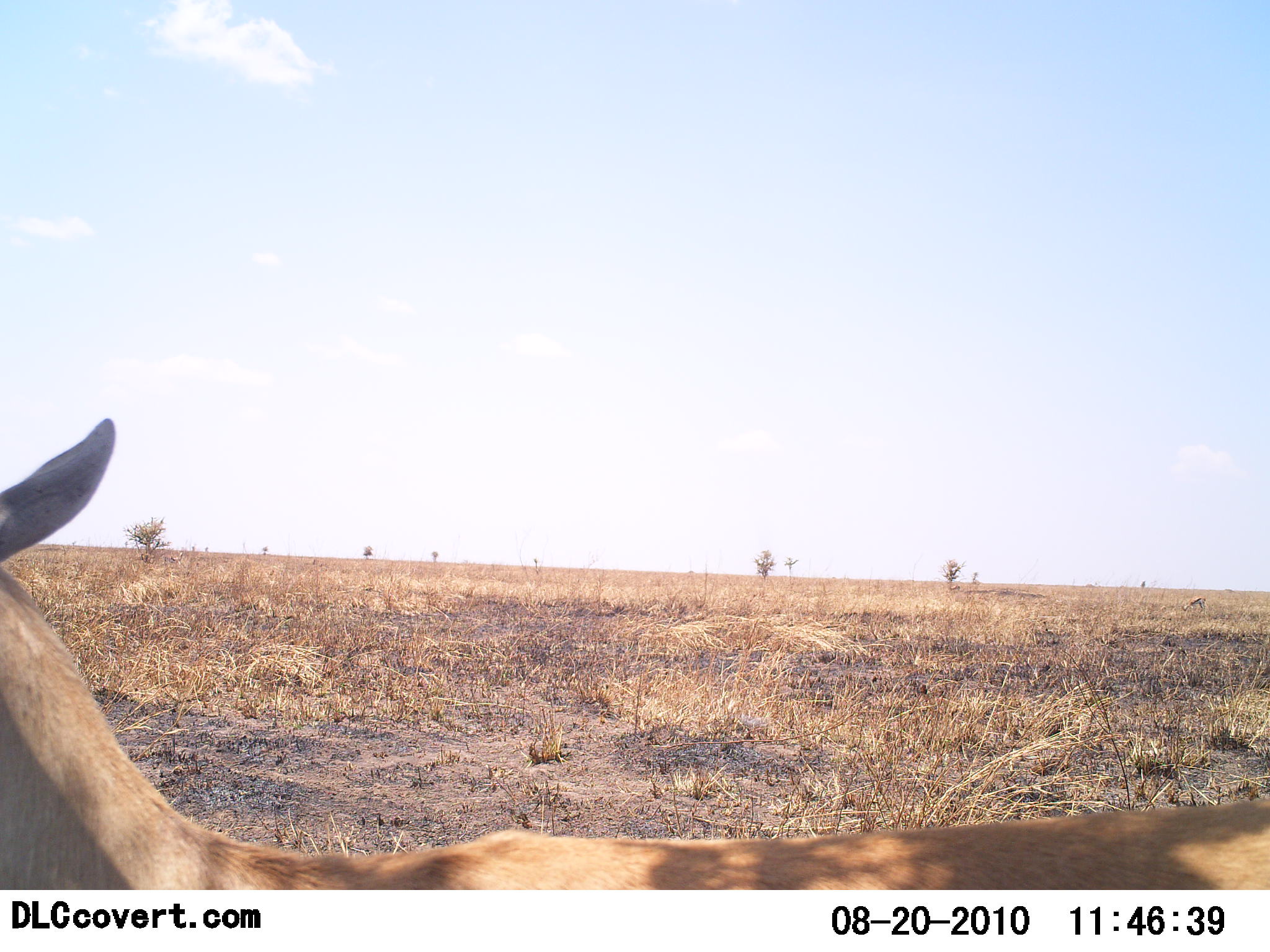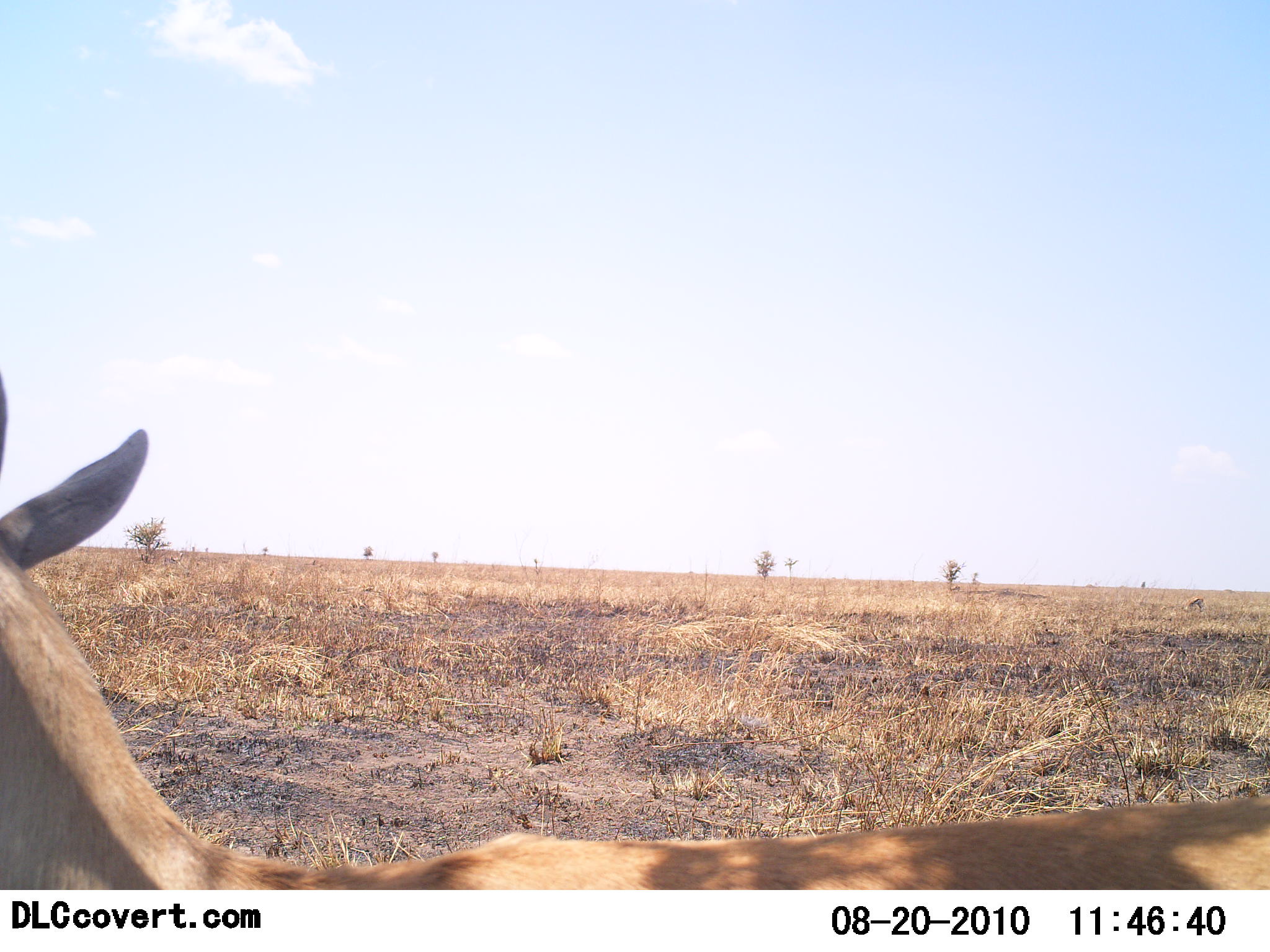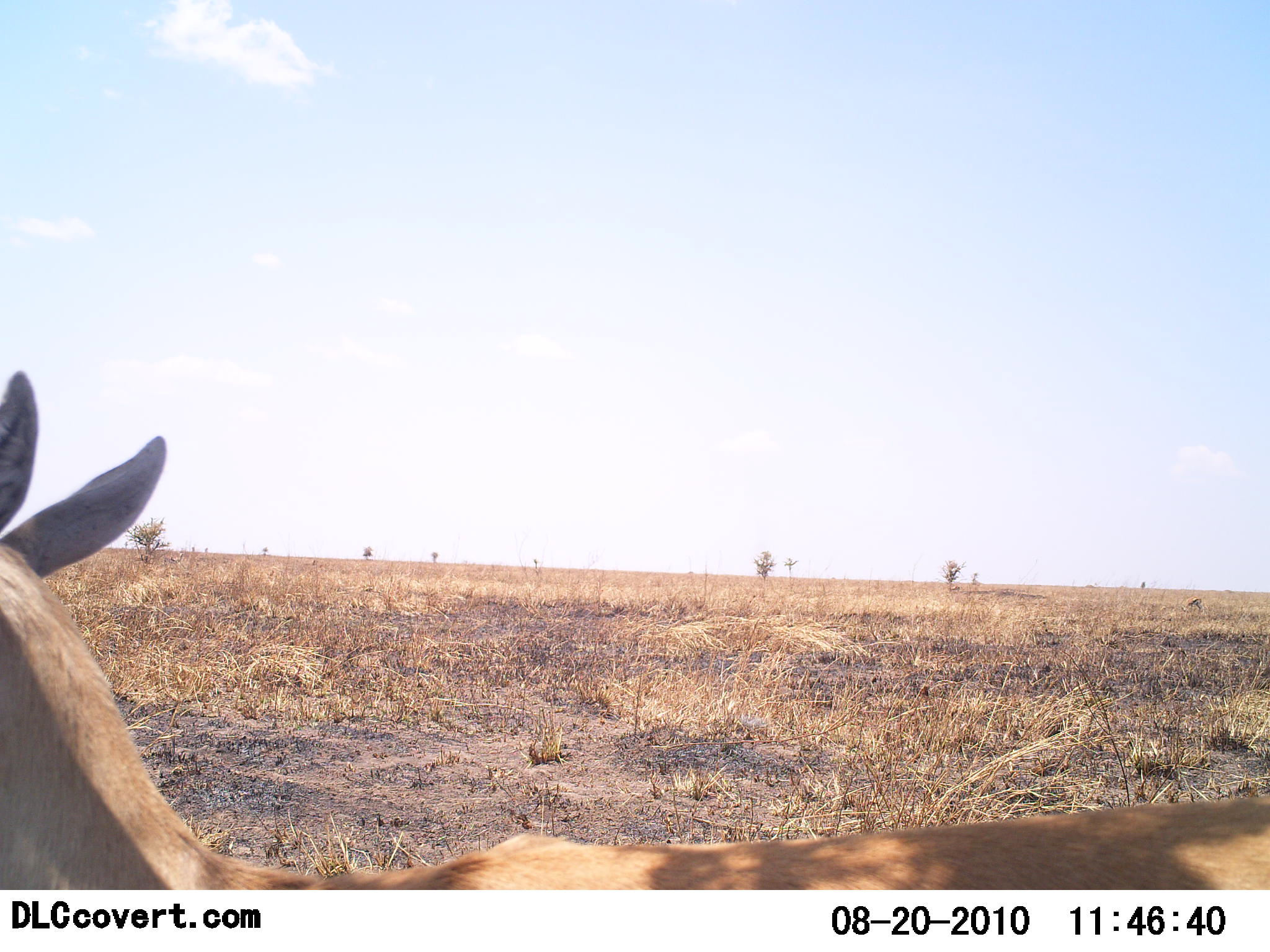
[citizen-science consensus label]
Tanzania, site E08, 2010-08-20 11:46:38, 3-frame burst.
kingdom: Animalia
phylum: Chordata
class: Mammalia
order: Artiodactyla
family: Bovidae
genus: Eudorcas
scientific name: Eudorcas thomsonii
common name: thomson's gazelle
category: gazellethomsons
Gazellethomsons (thomson's gazelle) (Eudorcas thomsonii), count 1. Behavior (volunteer vote fractions): standing 86%, resting 0%, moving 14%, interacting 0%. Young present (vote fraction): 0%. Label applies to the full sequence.